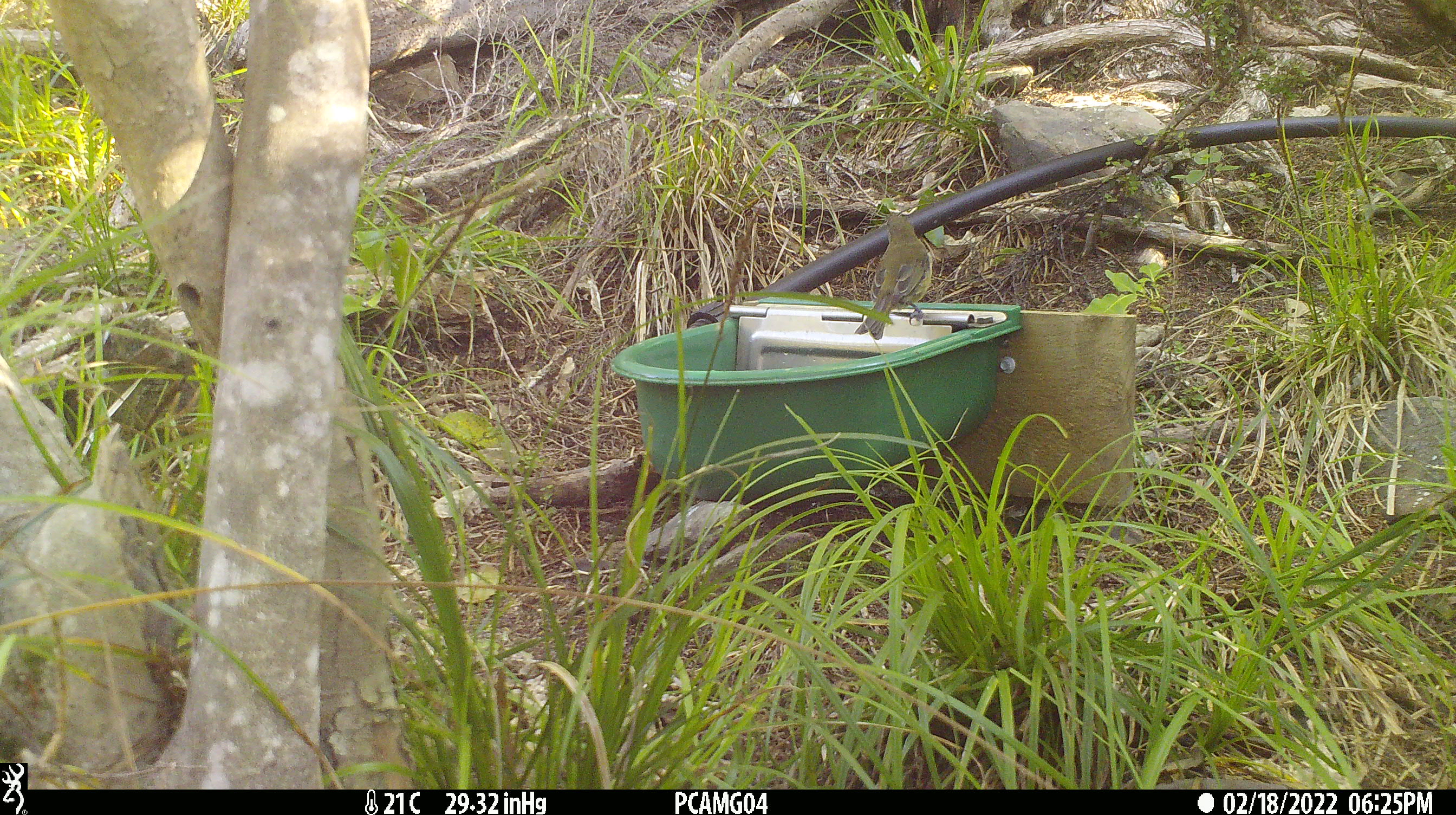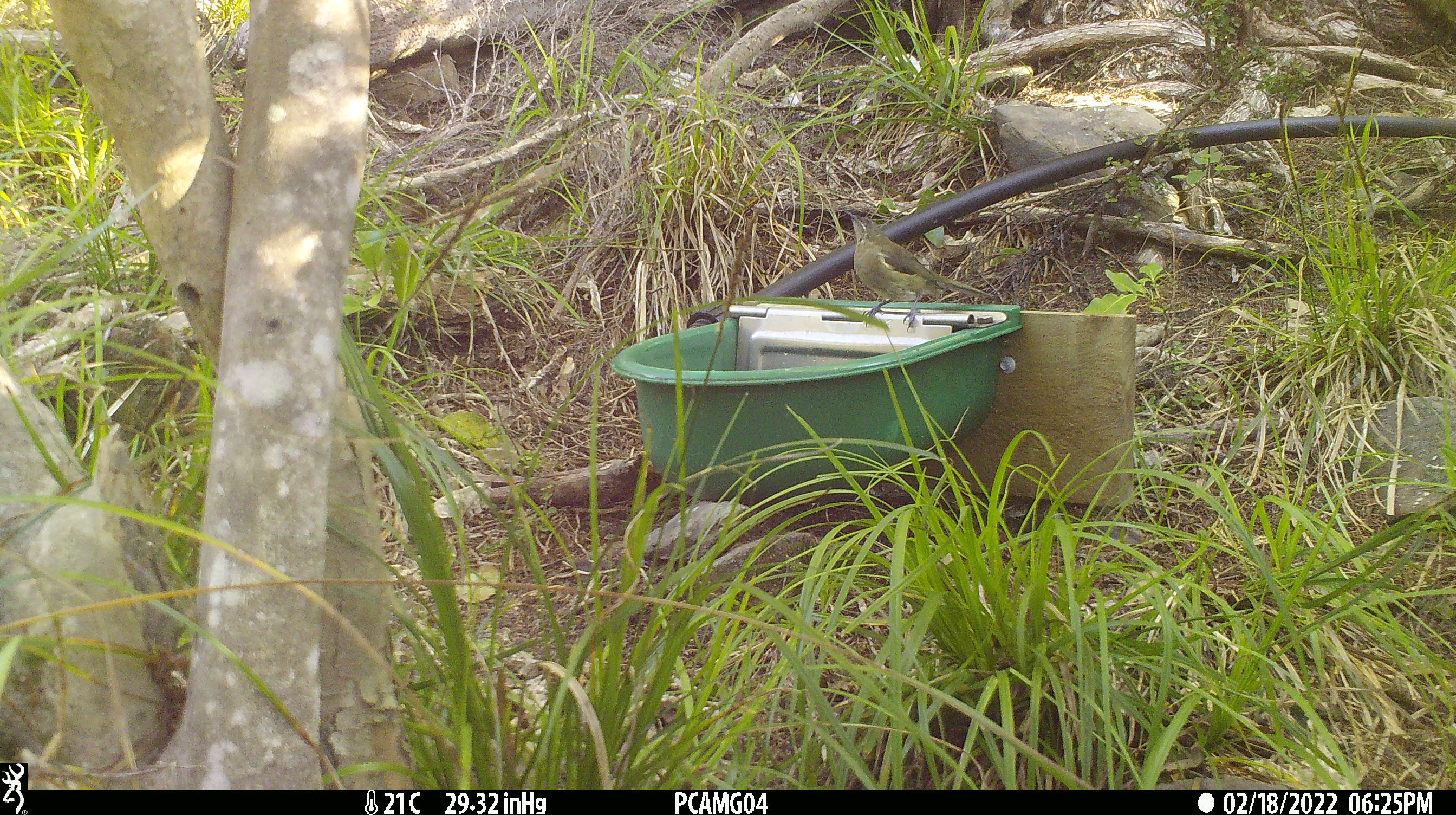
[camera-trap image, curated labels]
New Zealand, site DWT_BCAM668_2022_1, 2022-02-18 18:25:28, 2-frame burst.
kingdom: Animalia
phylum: Chordata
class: Aves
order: Passeriformes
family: Meliphagidae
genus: Anthornis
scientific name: Anthornis melanura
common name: new zealand bellbird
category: bellbird